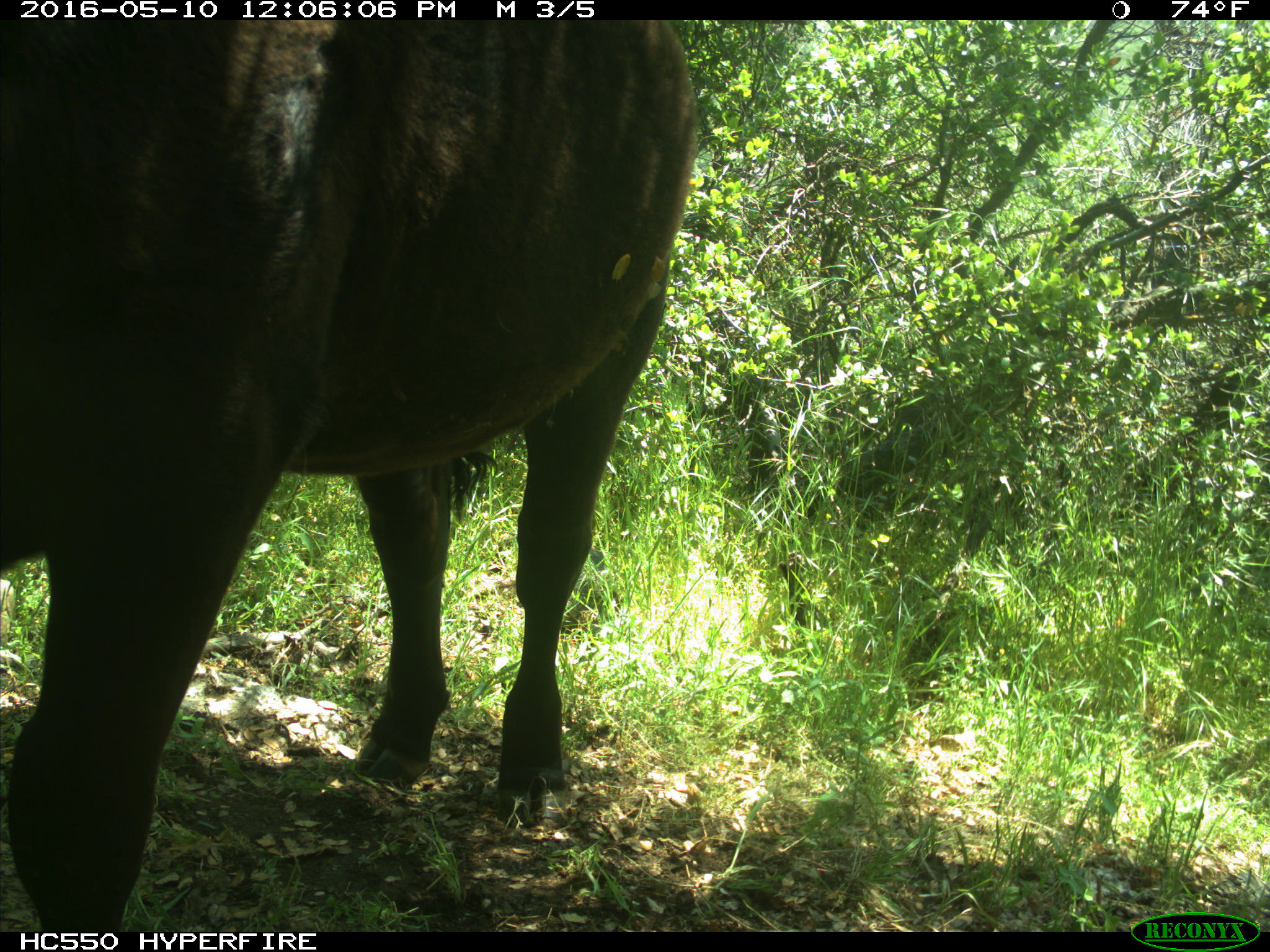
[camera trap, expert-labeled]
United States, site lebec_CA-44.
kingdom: Animalia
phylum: Chordata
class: Mammalia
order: Artiodactyla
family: Bovidae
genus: Bos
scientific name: Bos taurus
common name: domestic cow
Bos taurus (domestic cow).